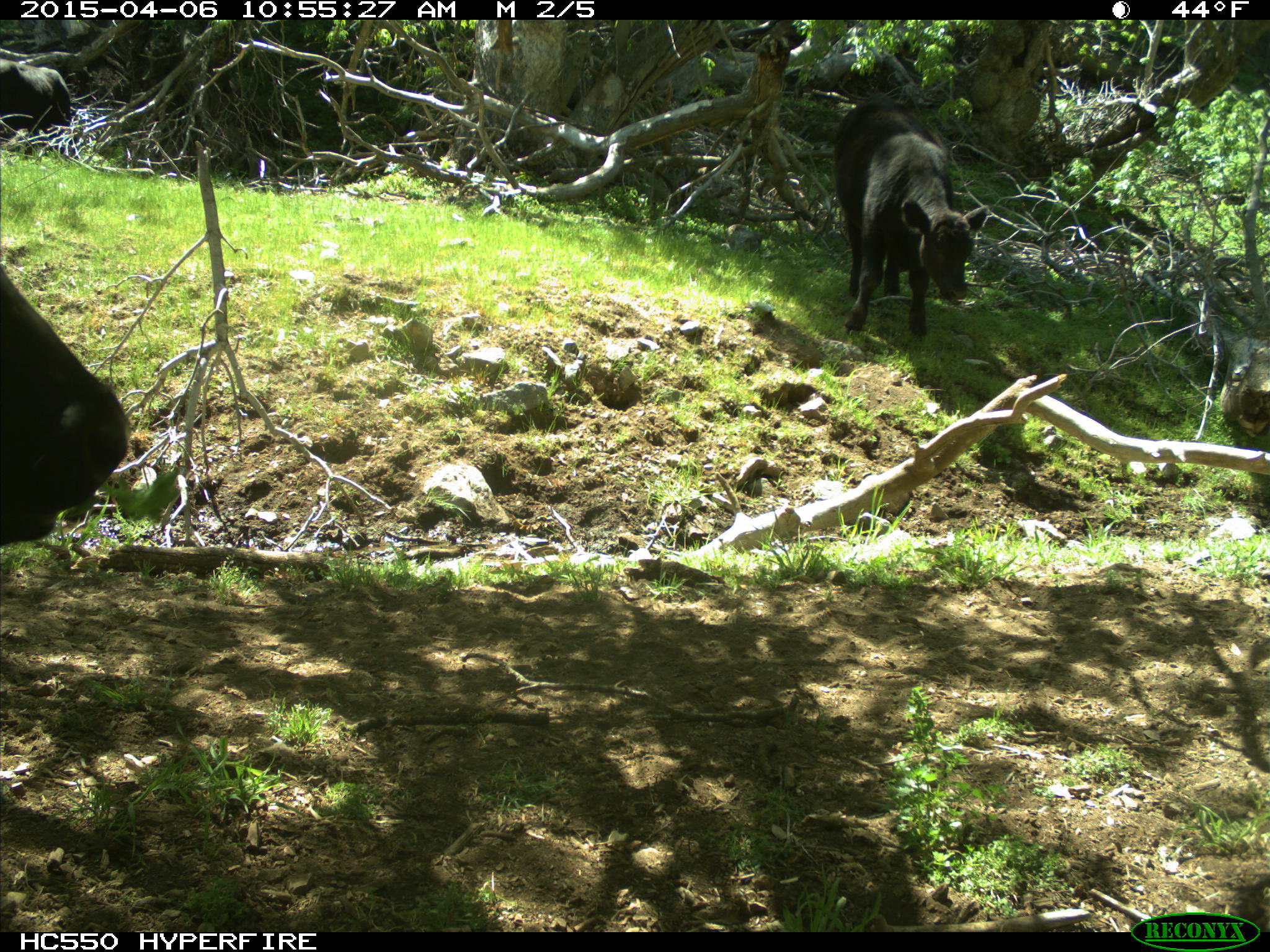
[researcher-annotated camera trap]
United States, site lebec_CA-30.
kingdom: Animalia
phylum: Chordata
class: Mammalia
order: Artiodactyla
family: Bovidae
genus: Bos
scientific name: Bos taurus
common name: domestic cow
Bos taurus (domestic cow).